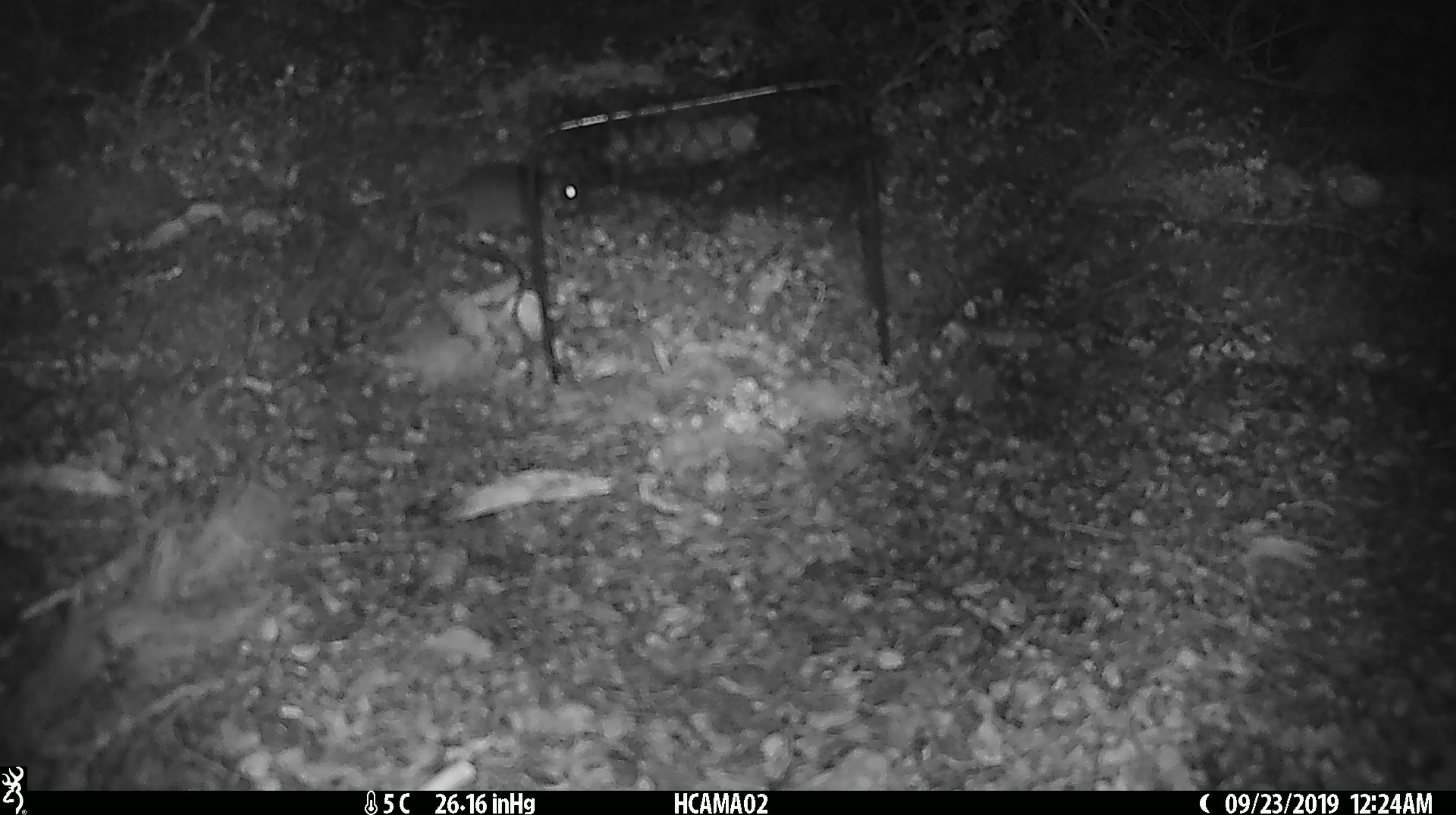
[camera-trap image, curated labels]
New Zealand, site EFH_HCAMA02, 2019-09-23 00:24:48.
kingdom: Animalia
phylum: Chordata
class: Mammalia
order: Rodentia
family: Muridae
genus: Mus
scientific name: Mus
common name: mouse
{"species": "mouse (Mus)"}